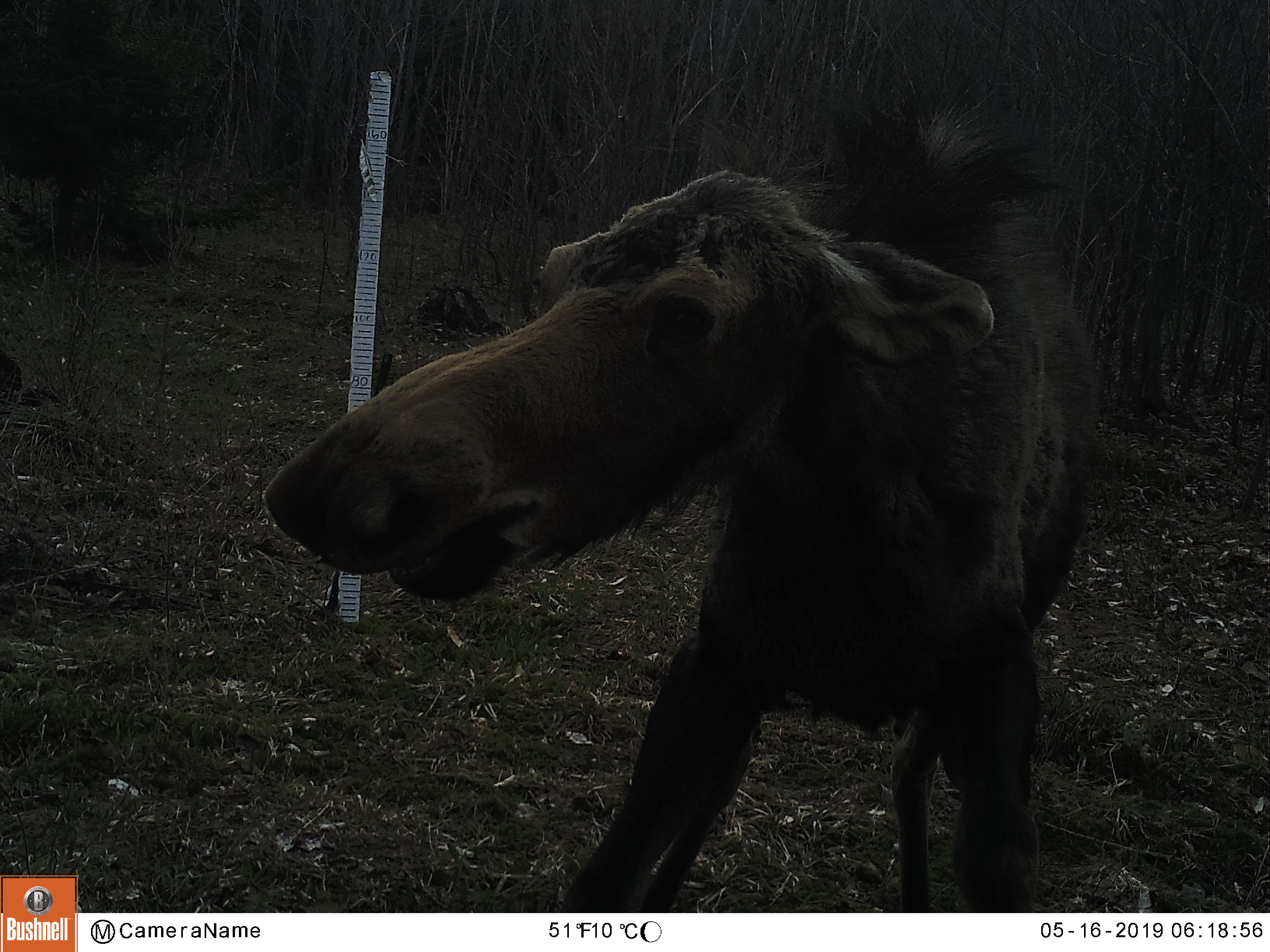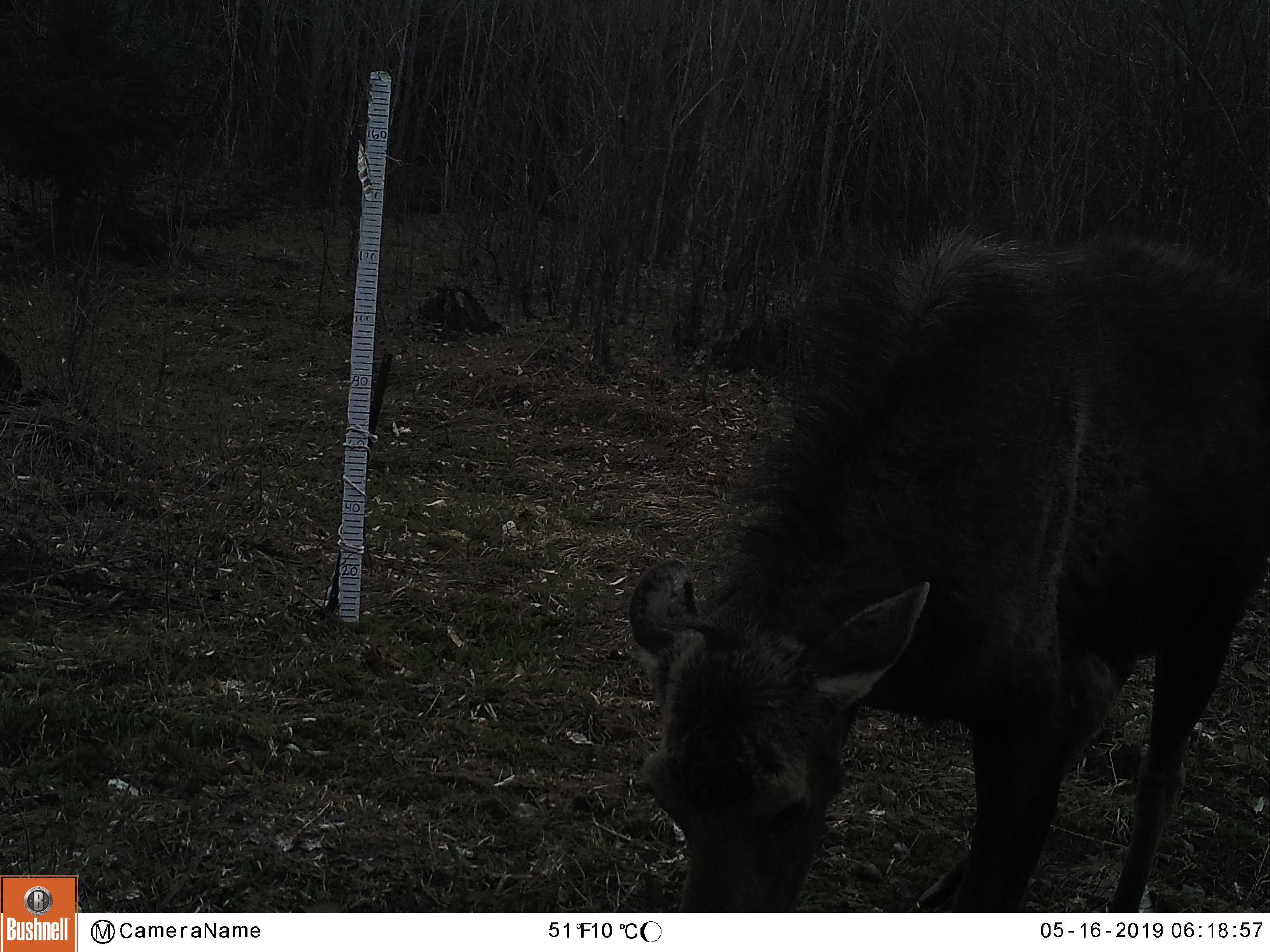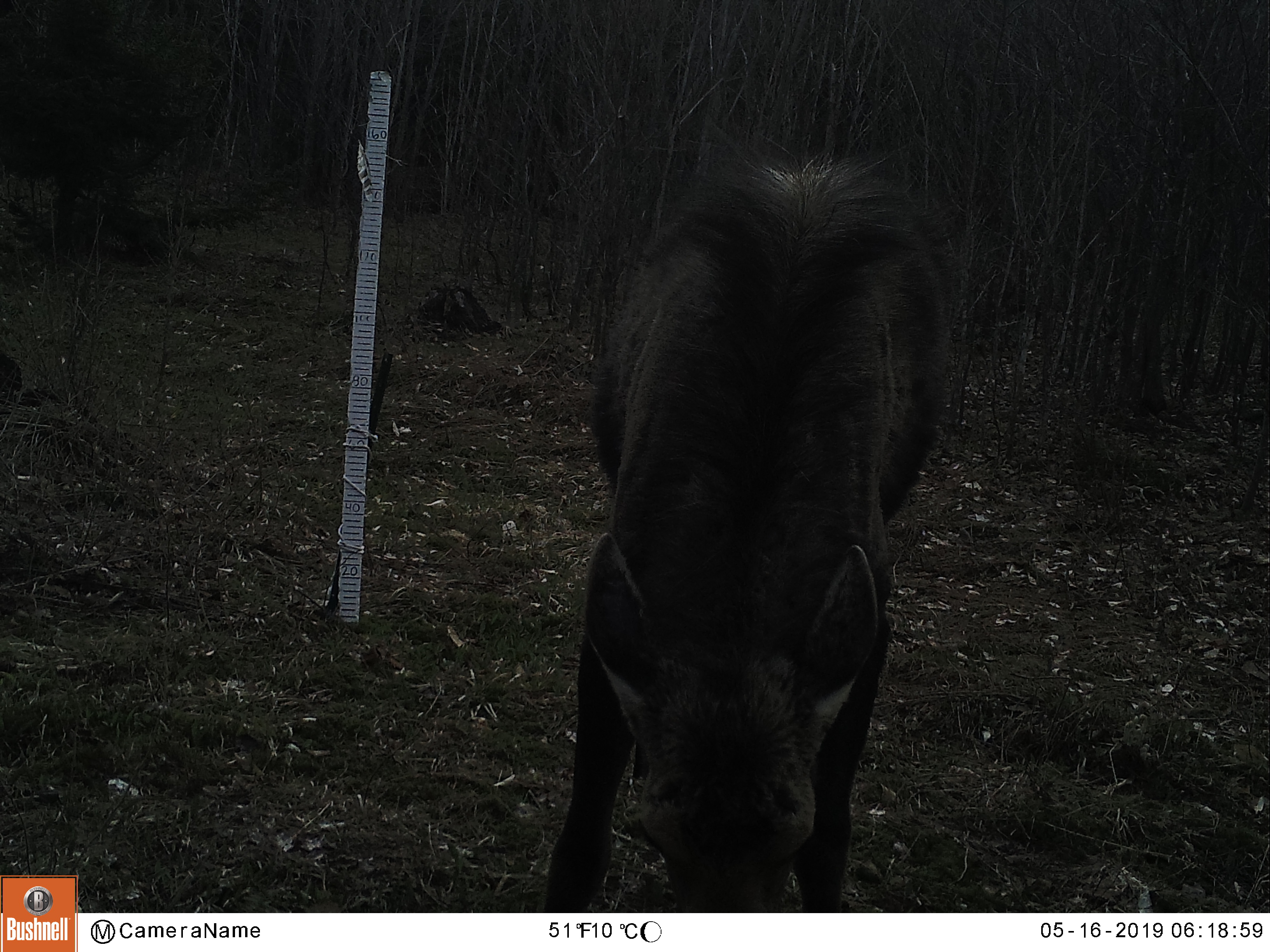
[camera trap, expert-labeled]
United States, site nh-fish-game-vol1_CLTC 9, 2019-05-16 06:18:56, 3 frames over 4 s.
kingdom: Animalia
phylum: Chordata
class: Mammalia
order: Artiodactyla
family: Cervidae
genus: Alces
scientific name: Alces alces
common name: moose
Moose (Alces alces).